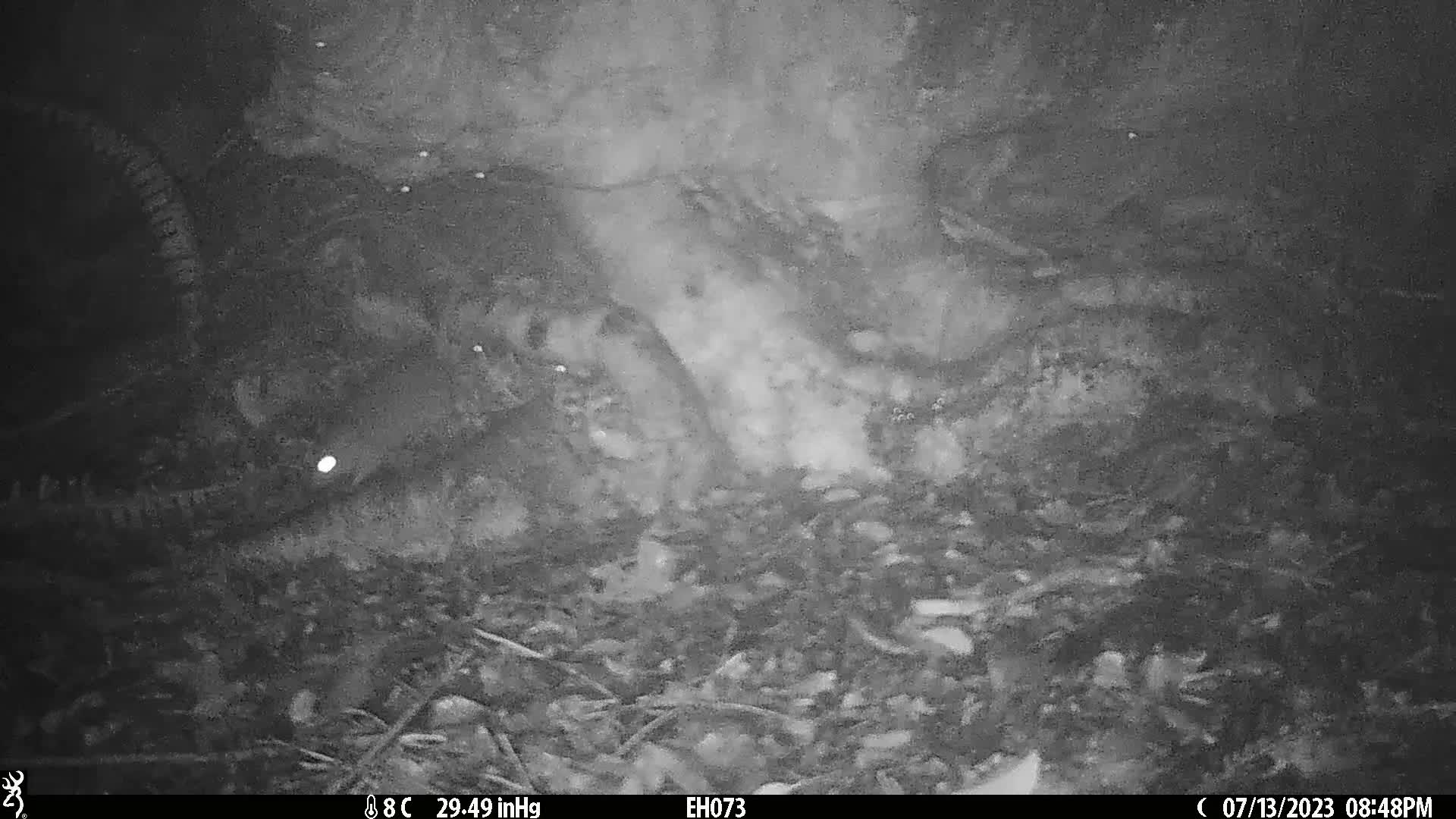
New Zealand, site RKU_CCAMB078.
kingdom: Animalia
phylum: Chordata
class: Mammalia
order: Rodentia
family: Muridae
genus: Rattus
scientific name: Rattus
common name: rat